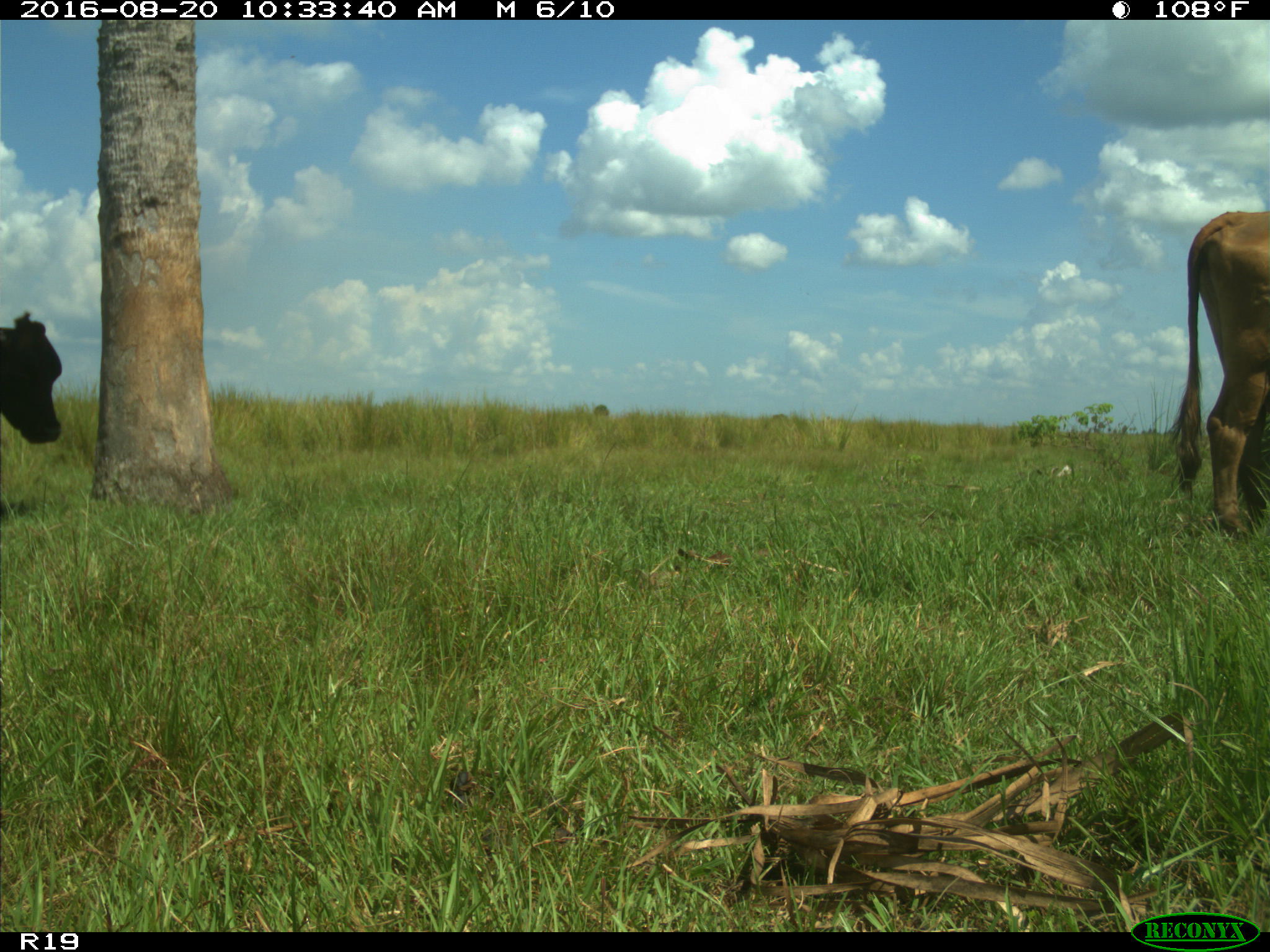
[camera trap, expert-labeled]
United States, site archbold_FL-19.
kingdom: Animalia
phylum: Chordata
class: Mammalia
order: Artiodactyla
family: Bovidae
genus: Bos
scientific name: Bos taurus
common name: domestic cow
Bos taurus (domestic cow).